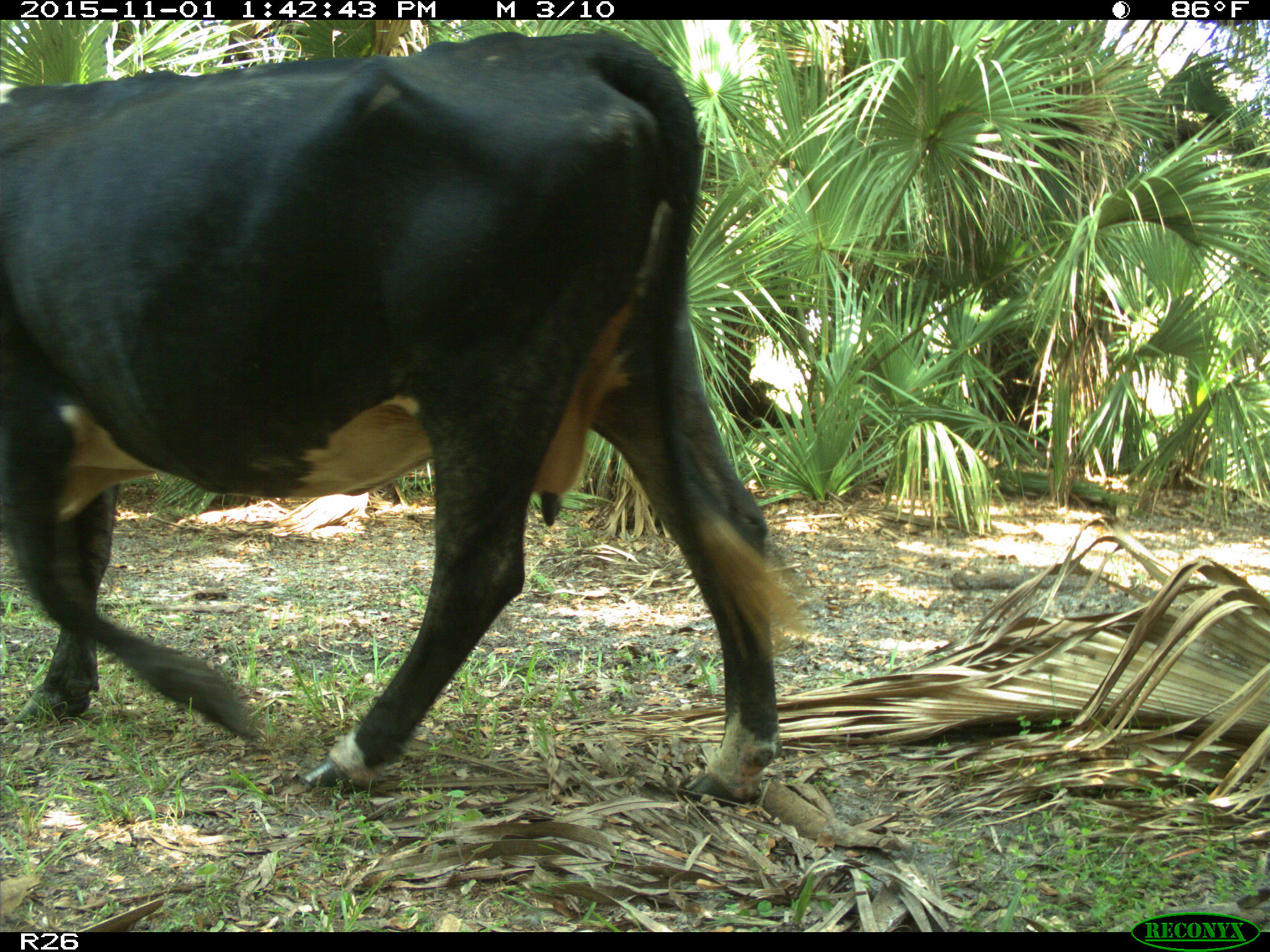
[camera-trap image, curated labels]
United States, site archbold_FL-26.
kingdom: Animalia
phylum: Chordata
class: Mammalia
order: Artiodactyla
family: Bovidae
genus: Bos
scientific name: Bos taurus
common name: domestic cow